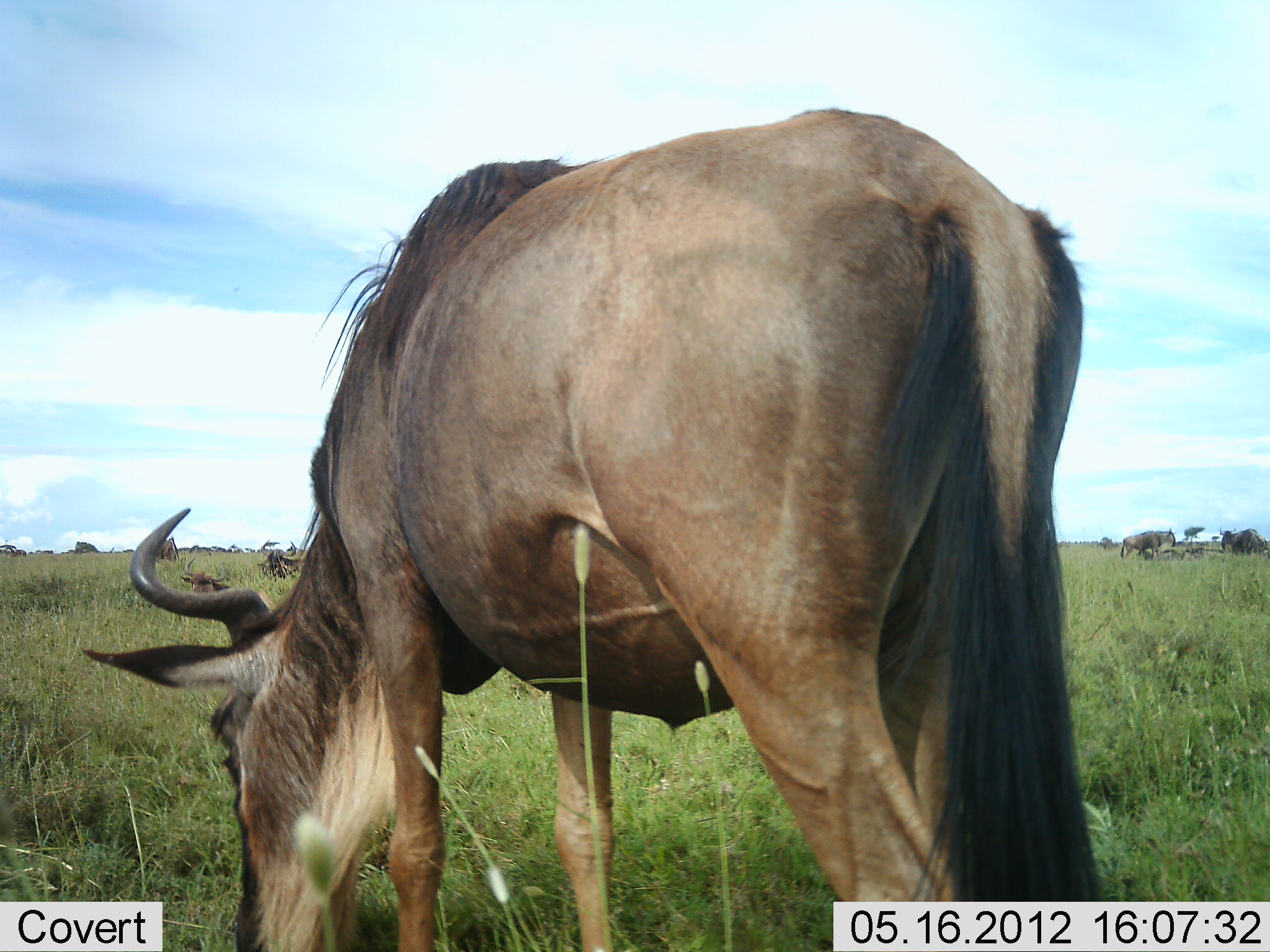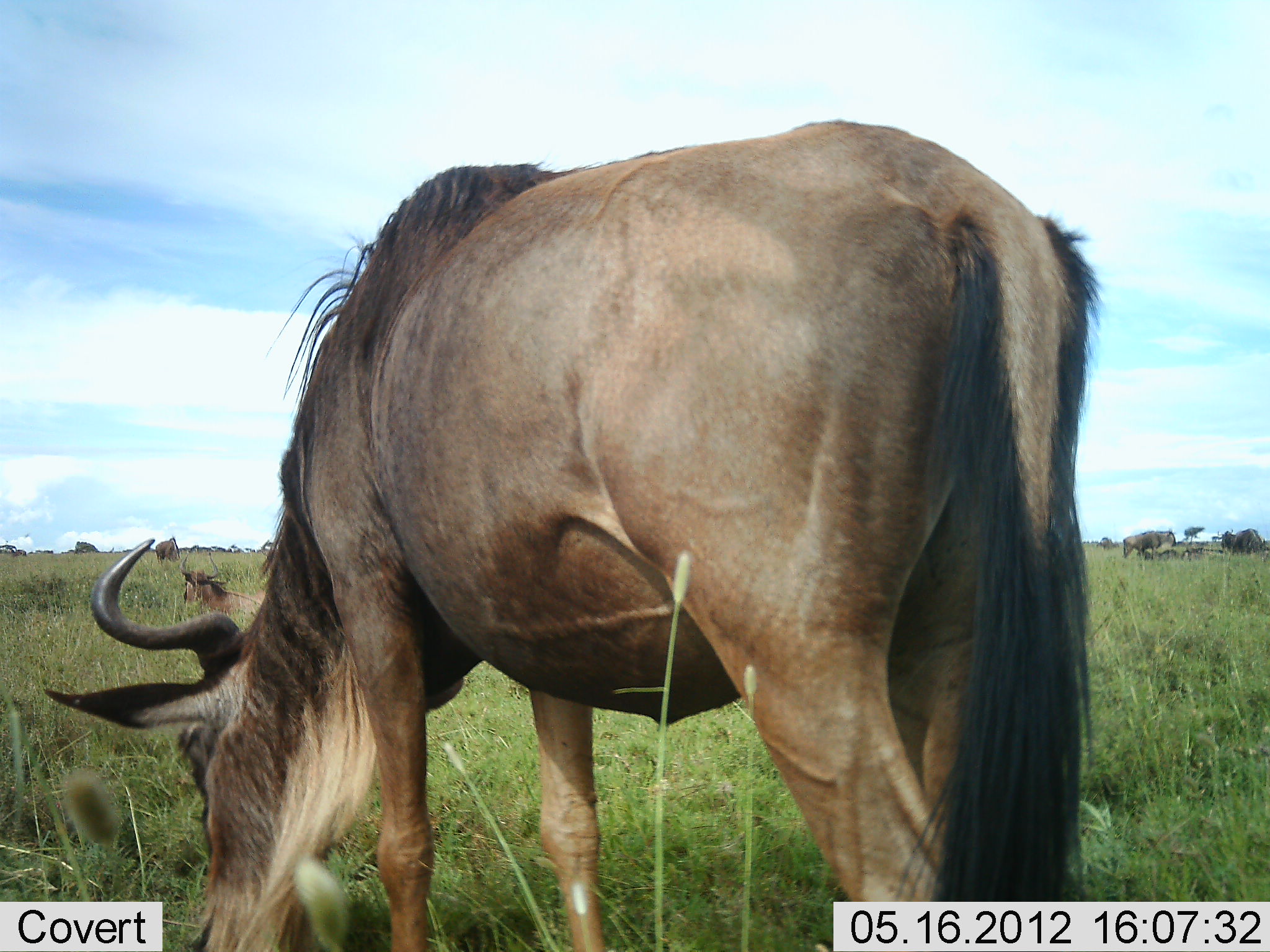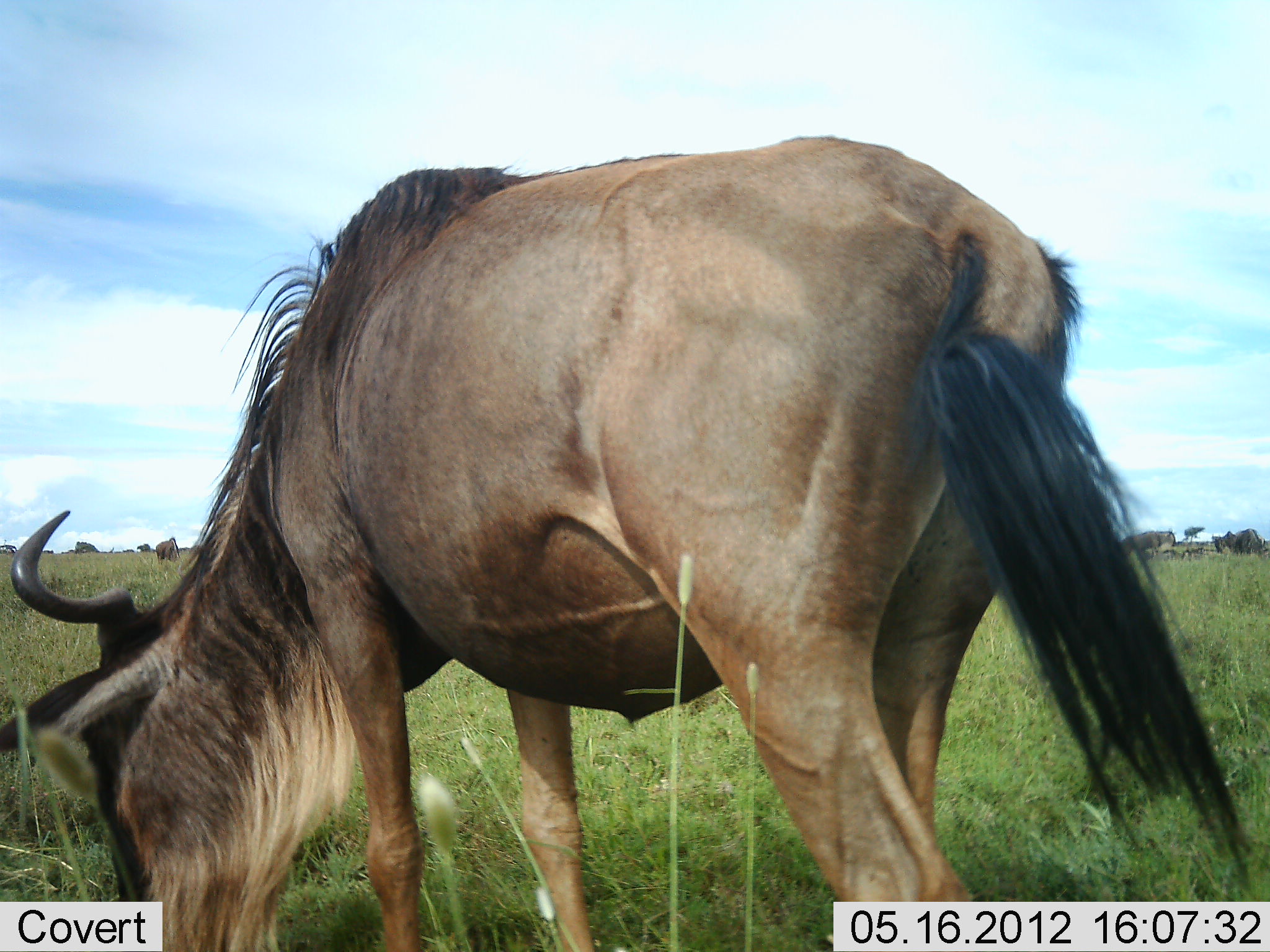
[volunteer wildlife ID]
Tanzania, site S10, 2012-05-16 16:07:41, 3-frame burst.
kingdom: Animalia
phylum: Chordata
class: Mammalia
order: Artiodactyla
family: Bovidae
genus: Connochaetes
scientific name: Connochaetes taurinus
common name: blue wildebeest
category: wildebeest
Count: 7.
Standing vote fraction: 50%.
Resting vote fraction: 50%.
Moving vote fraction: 10%.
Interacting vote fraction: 0%.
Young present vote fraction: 10%.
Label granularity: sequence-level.